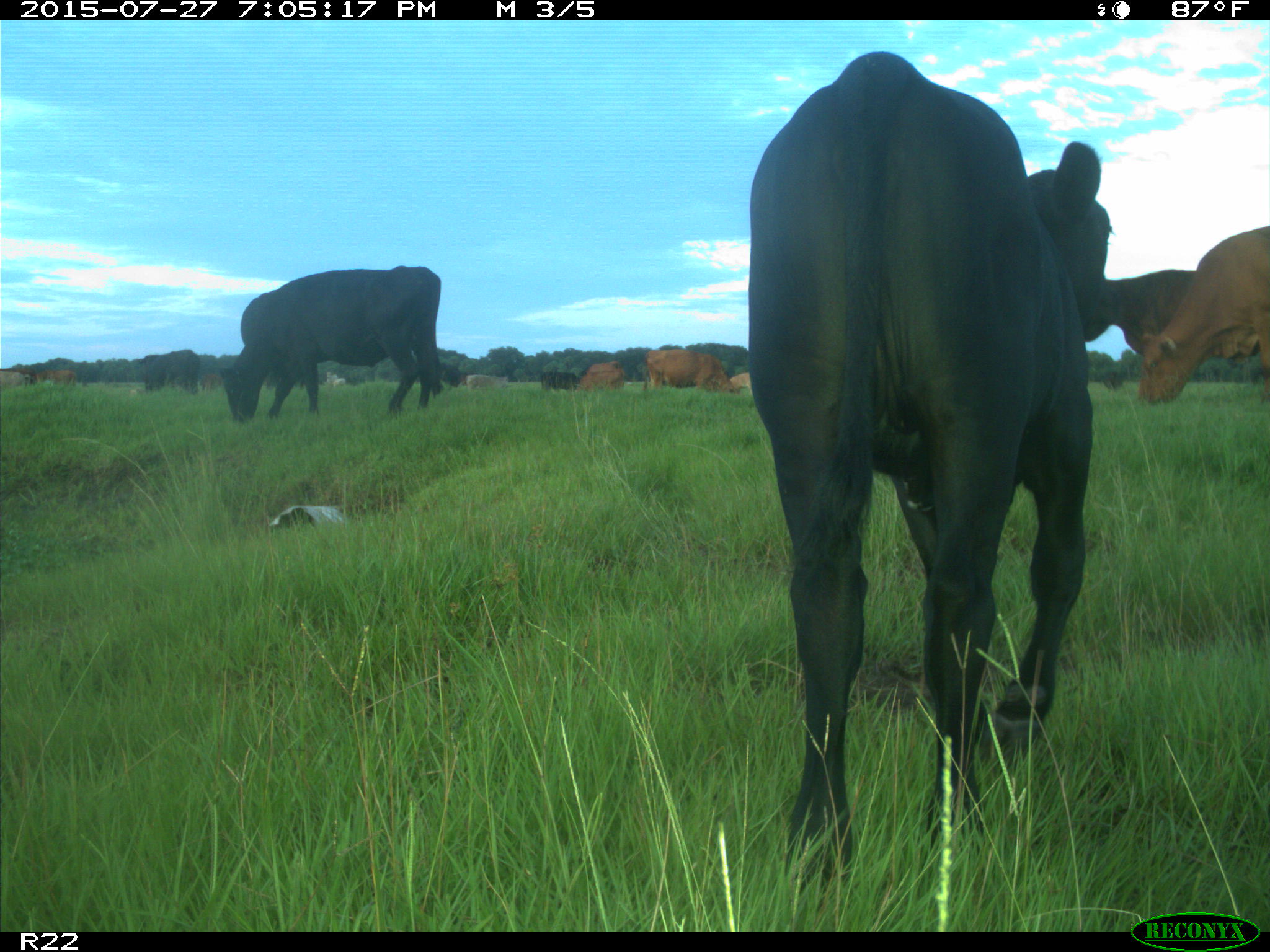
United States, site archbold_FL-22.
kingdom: Animalia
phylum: Chordata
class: Mammalia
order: Artiodactyla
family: Bovidae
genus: Bos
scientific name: Bos taurus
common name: domestic cow